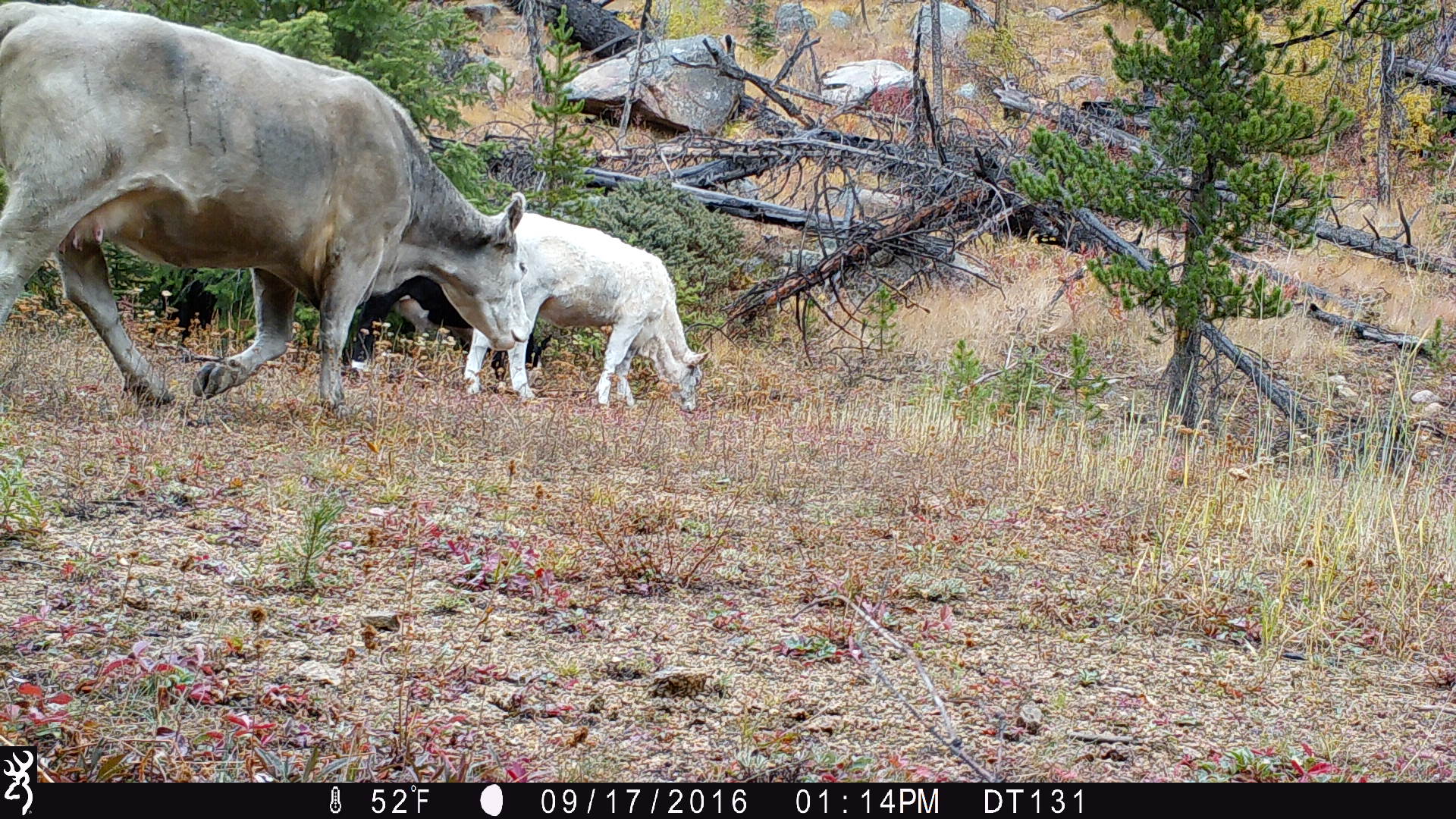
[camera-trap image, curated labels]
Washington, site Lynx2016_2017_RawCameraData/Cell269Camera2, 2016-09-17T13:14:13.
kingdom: Animalia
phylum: Chordata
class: Mammalia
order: Artiodactyla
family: Bovidae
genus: Bos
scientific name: Bos taurus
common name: domestic cattle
Domestic cattle (Bos taurus). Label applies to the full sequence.